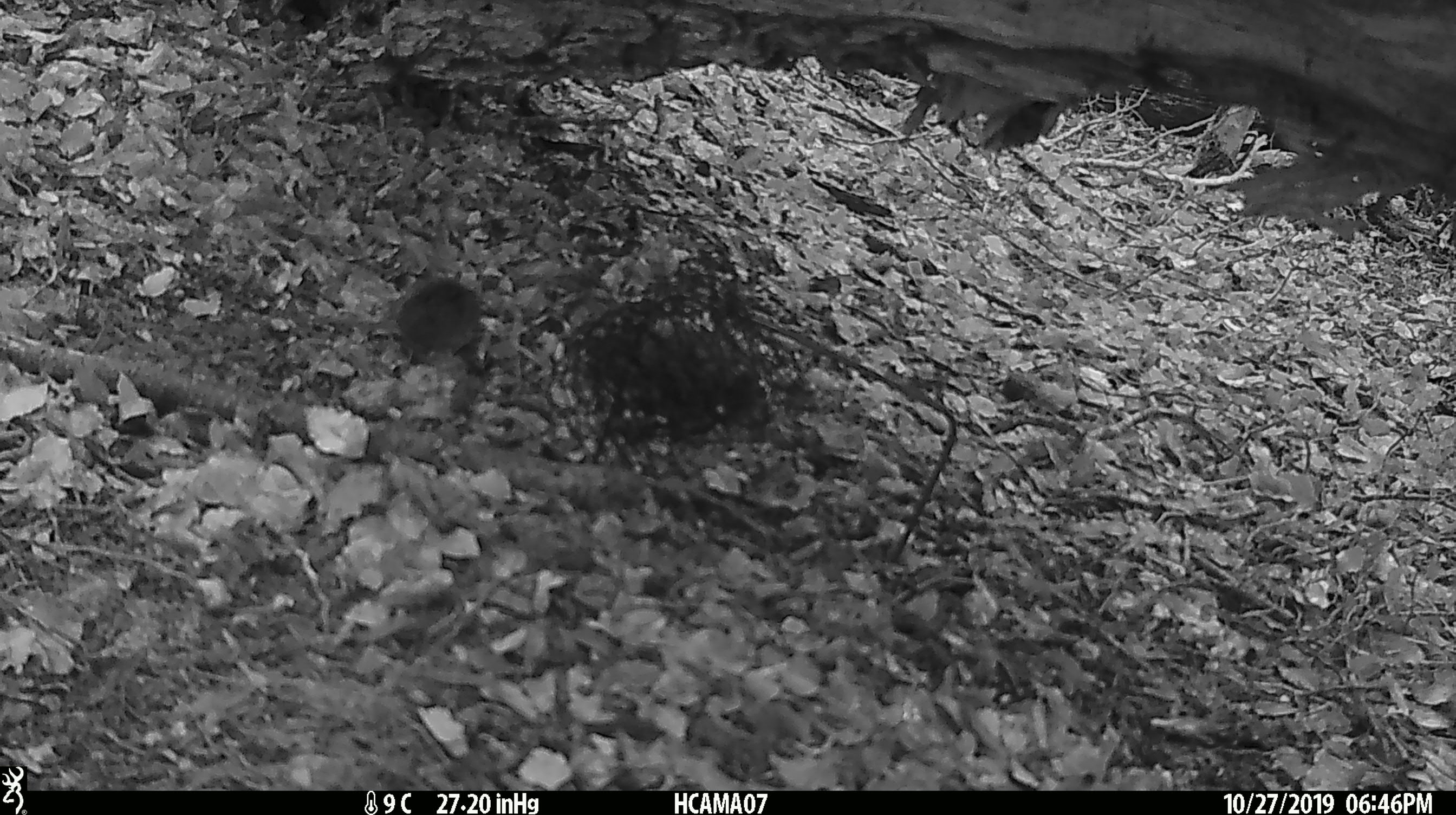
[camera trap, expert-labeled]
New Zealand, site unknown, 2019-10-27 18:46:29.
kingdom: Animalia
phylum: Chordata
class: Mammalia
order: Rodentia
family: Muridae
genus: Mus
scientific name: Mus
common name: mouse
Mouse (Mus).